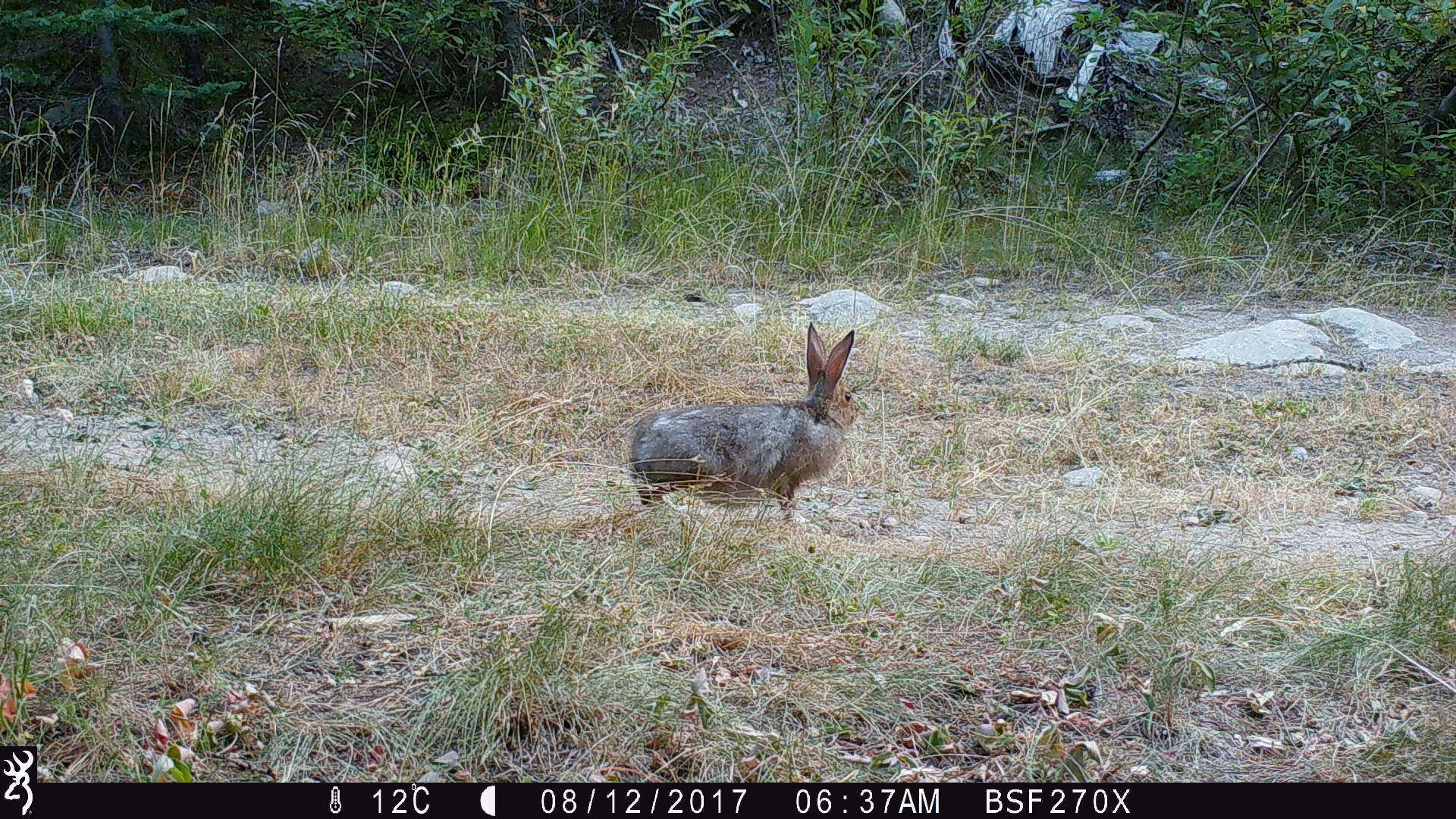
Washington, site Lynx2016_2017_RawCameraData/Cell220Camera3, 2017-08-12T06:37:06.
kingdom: Animalia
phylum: Chordata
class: Mammalia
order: Lagomorpha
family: Leporidae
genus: Lepus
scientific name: Lepus americanus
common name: snowshoe hare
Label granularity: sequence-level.